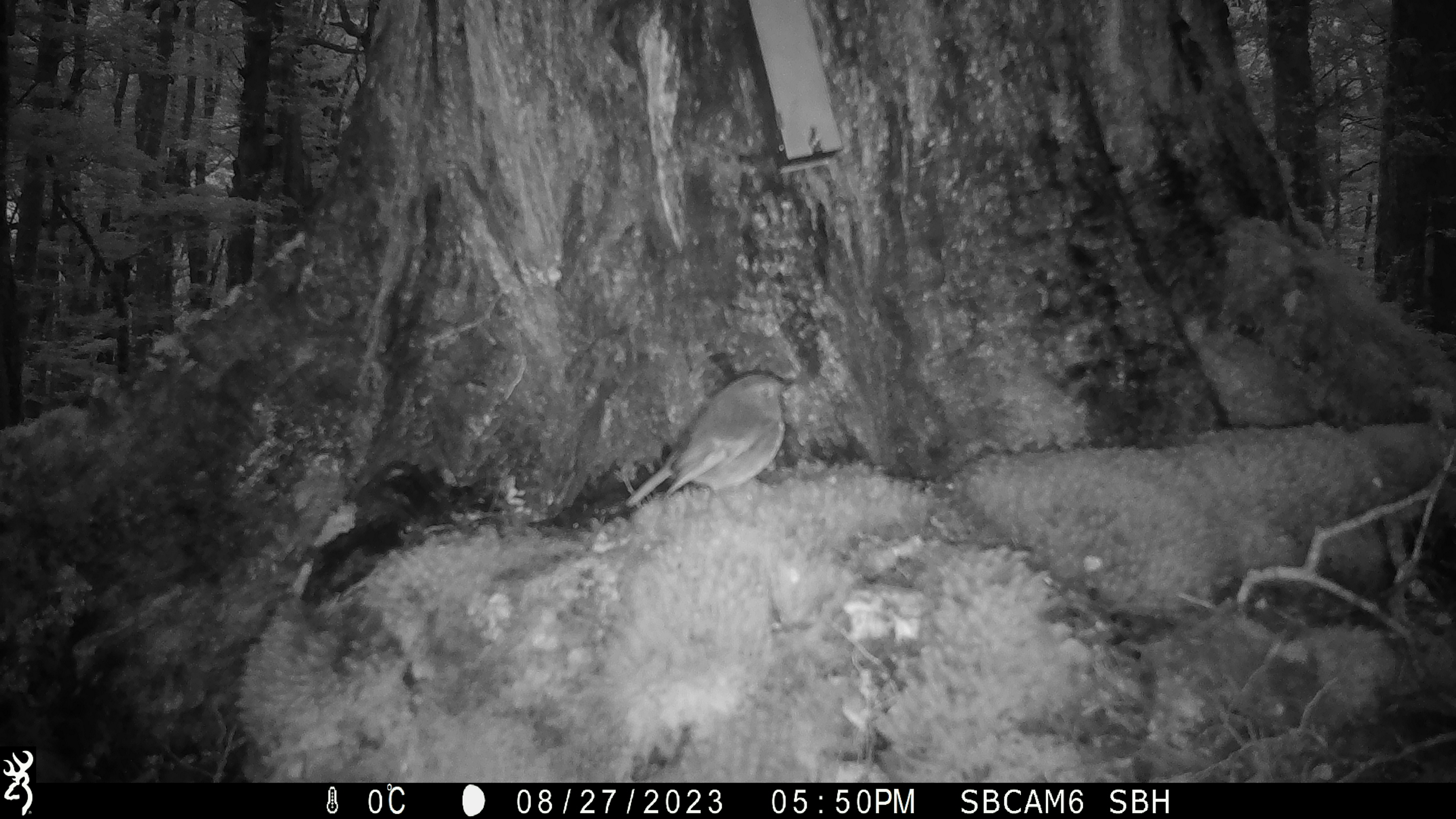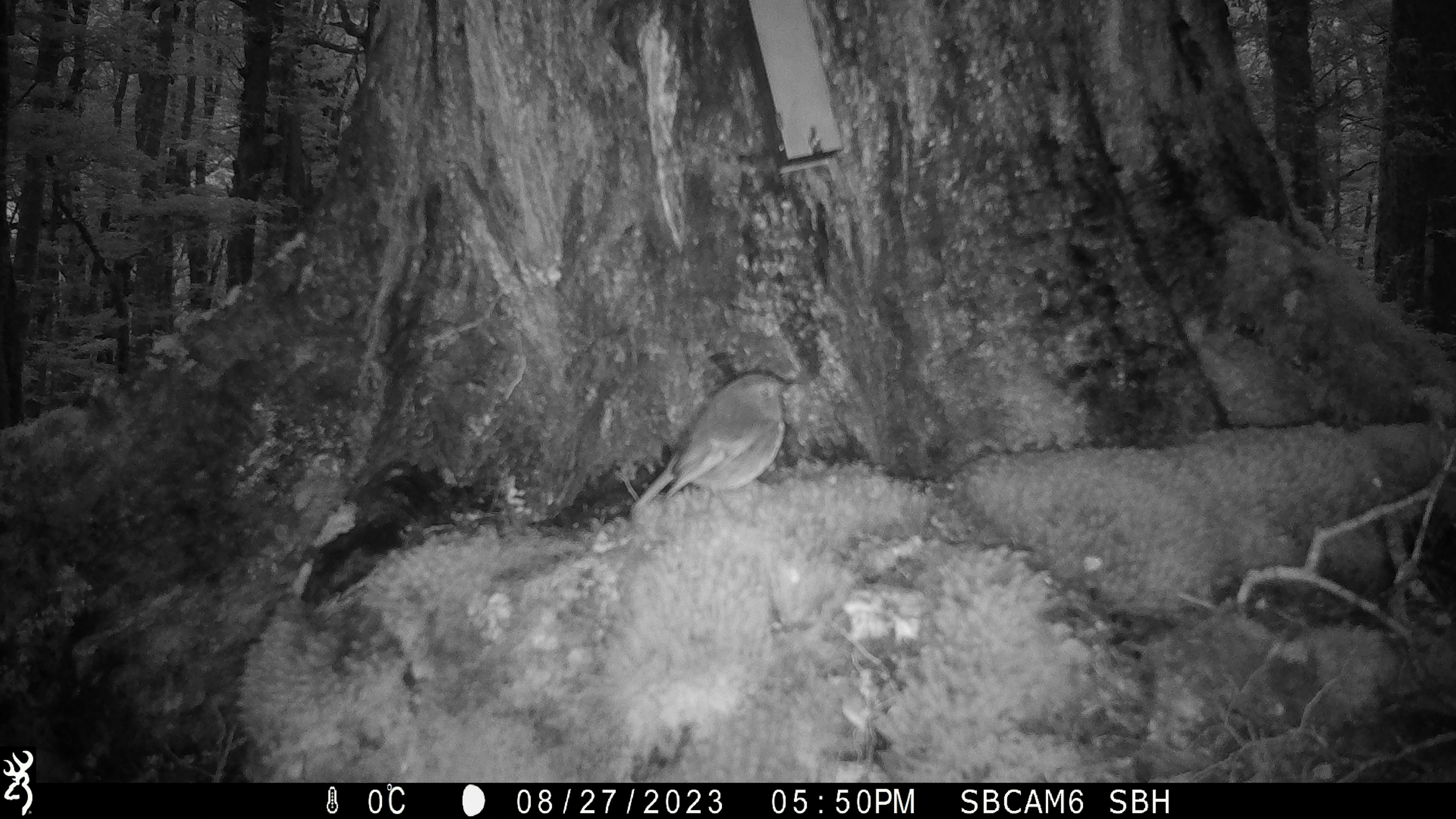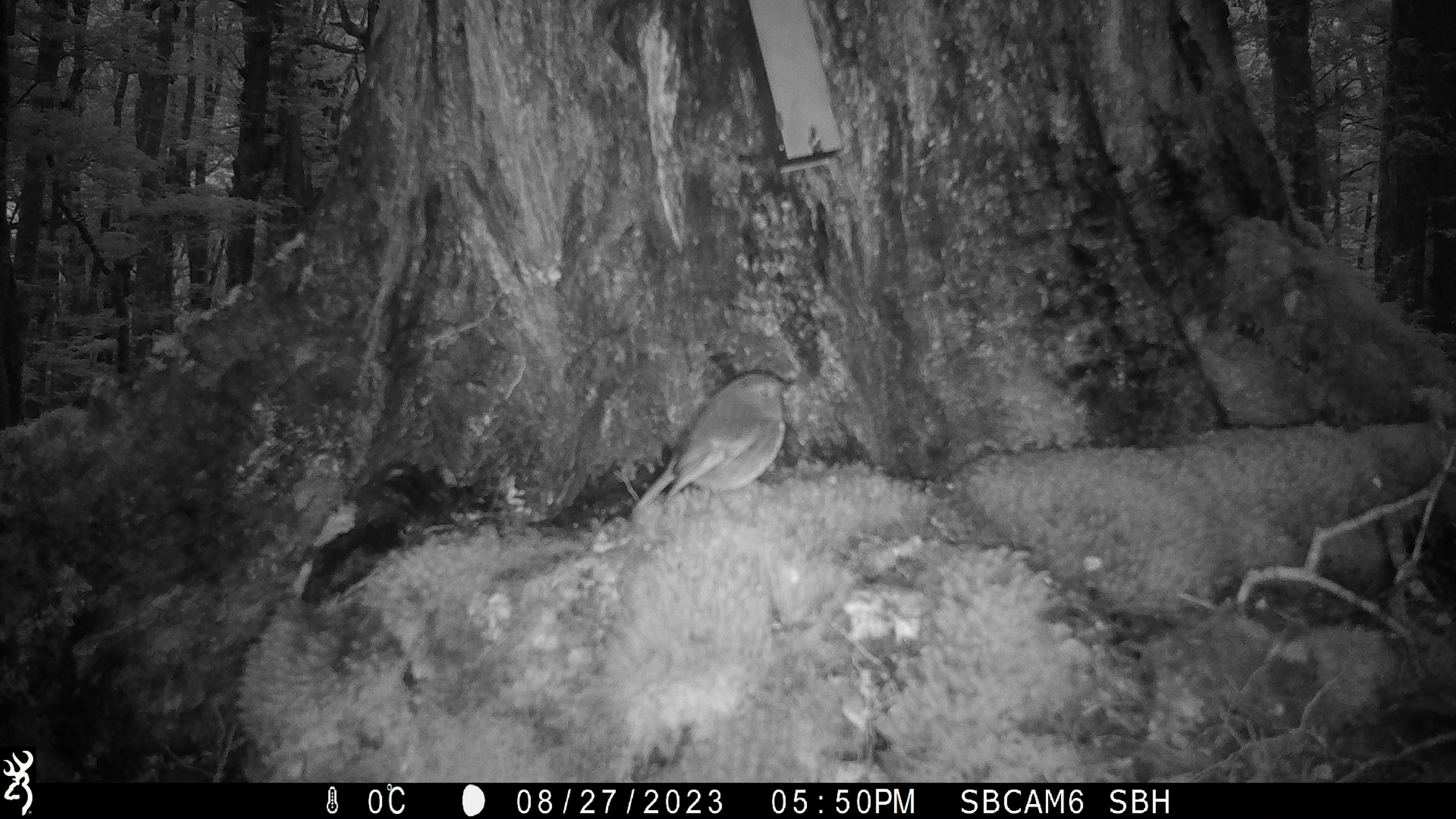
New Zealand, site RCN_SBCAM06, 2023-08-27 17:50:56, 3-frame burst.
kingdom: Animalia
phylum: Chordata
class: Aves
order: Passeriformes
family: Petroicidae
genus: Petroica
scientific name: Petroica australis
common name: new zealand robin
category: robin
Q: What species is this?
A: Robin (new zealand robin) (Petroica australis).